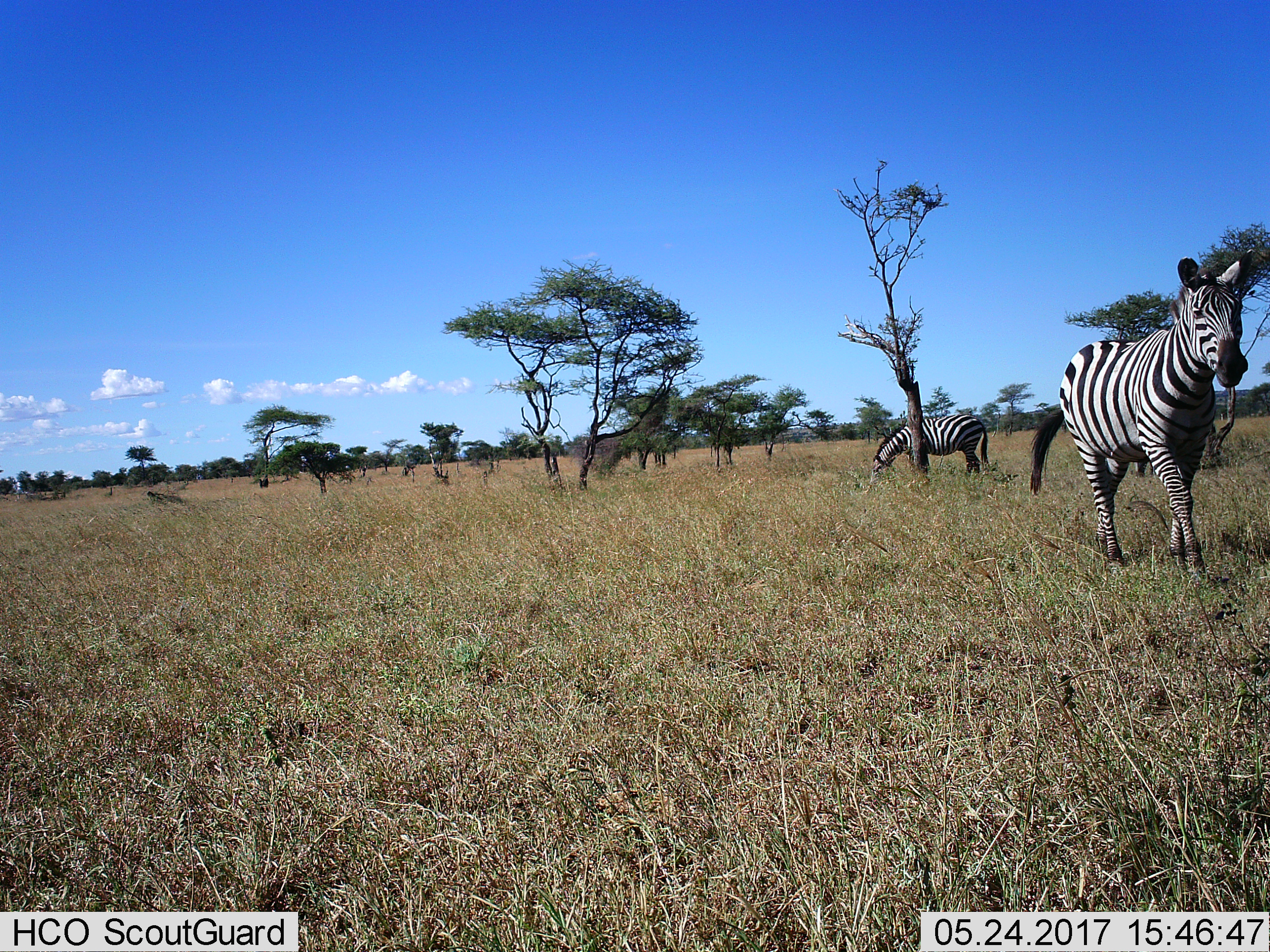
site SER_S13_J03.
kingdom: Animalia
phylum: Chordata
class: Mammalia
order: Perissodactyla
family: Equidae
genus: Equus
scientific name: Equus quagga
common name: plains zebra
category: zebraplains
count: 2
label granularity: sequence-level